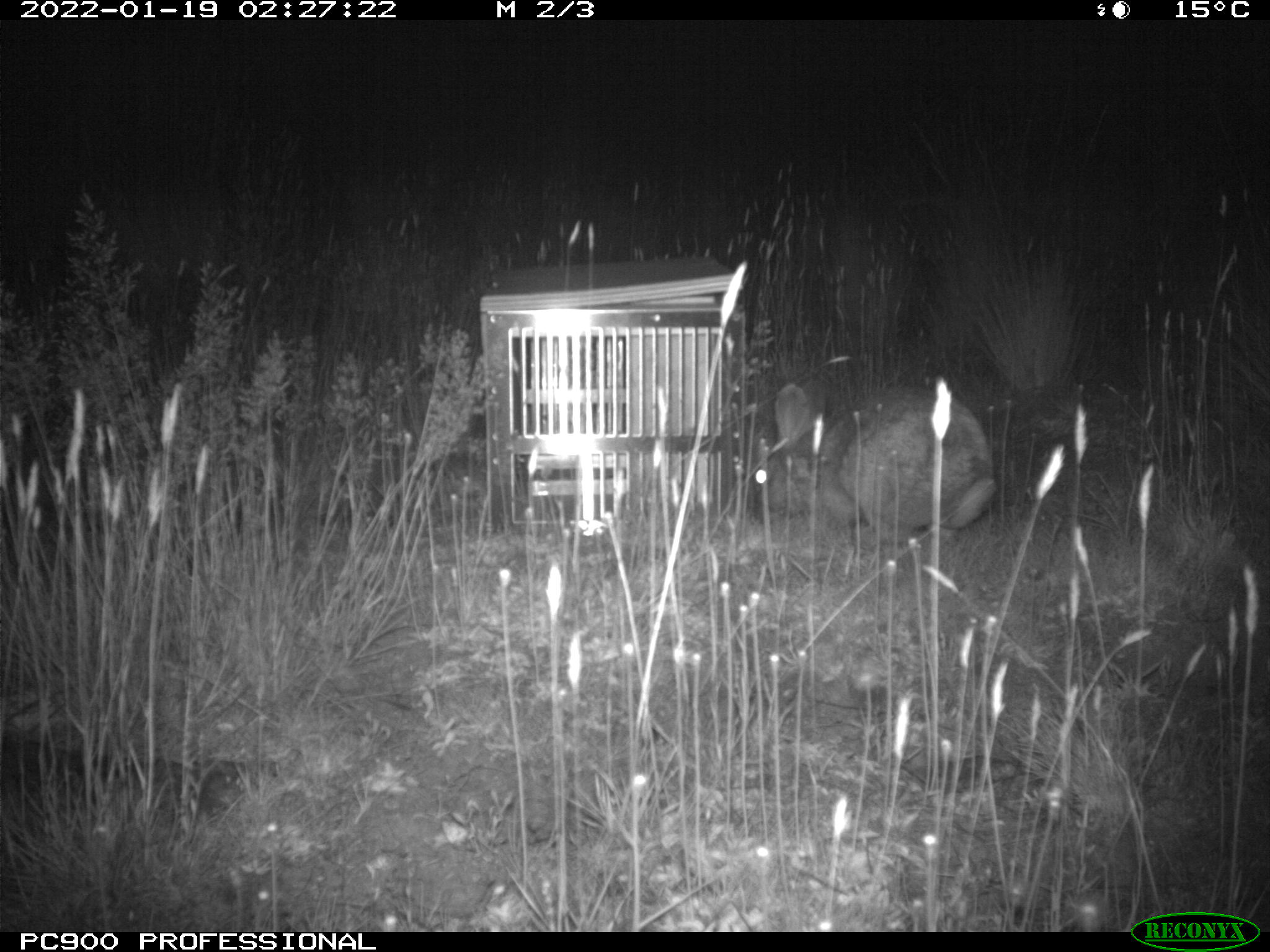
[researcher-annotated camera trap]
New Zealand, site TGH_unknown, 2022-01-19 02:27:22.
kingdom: Animalia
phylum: Chordata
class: Mammalia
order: Lagomorpha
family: Leporidae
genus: Oryctolagus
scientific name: Oryctolagus cuniculus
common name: european rabbit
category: rabbit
Rabbit (european rabbit) (Oryctolagus cuniculus).